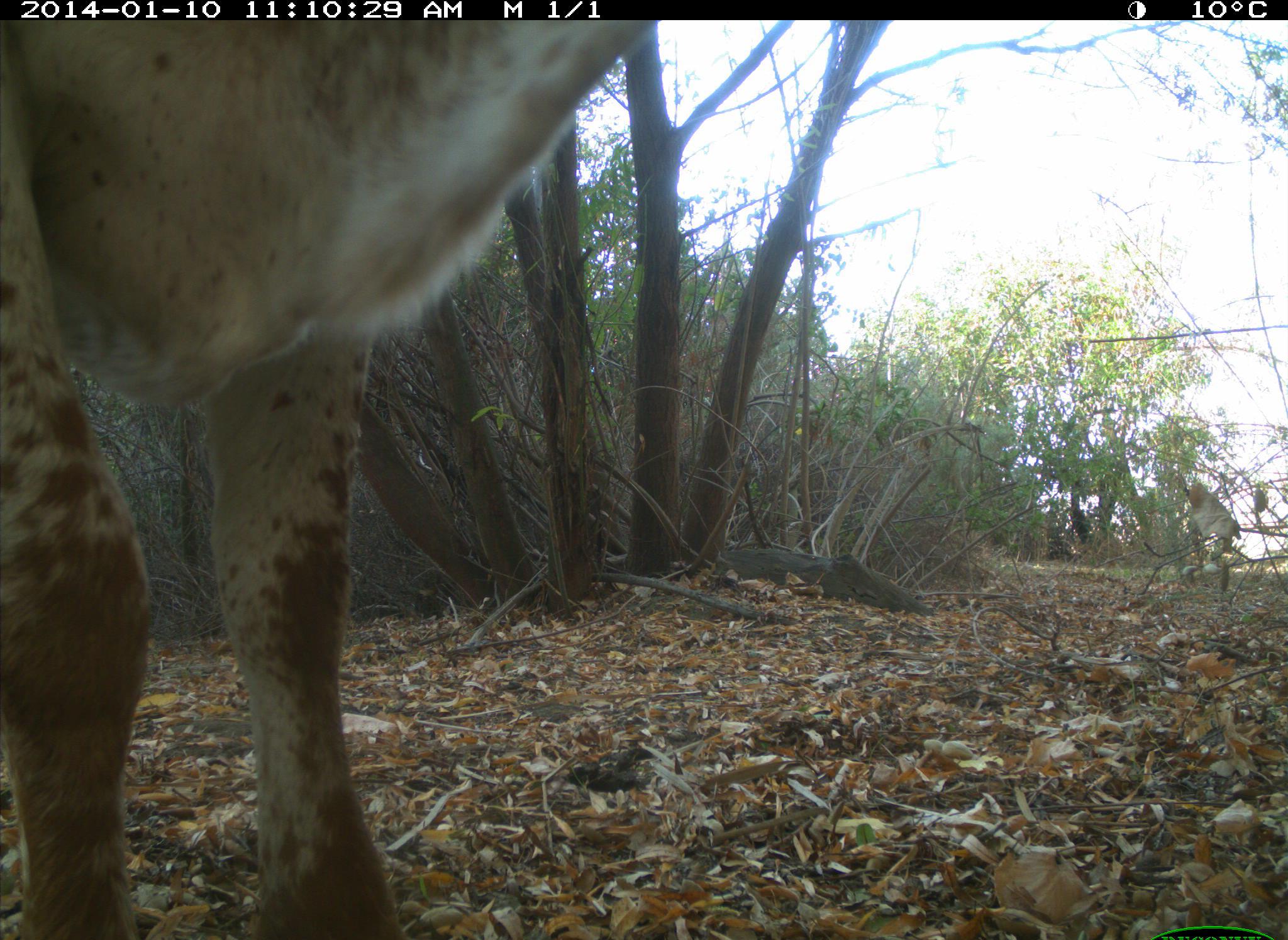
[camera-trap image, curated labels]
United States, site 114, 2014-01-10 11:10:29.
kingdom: Animalia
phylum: Chordata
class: Mammalia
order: Artiodactyla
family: Bovidae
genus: Bos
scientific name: Bos taurus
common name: cow